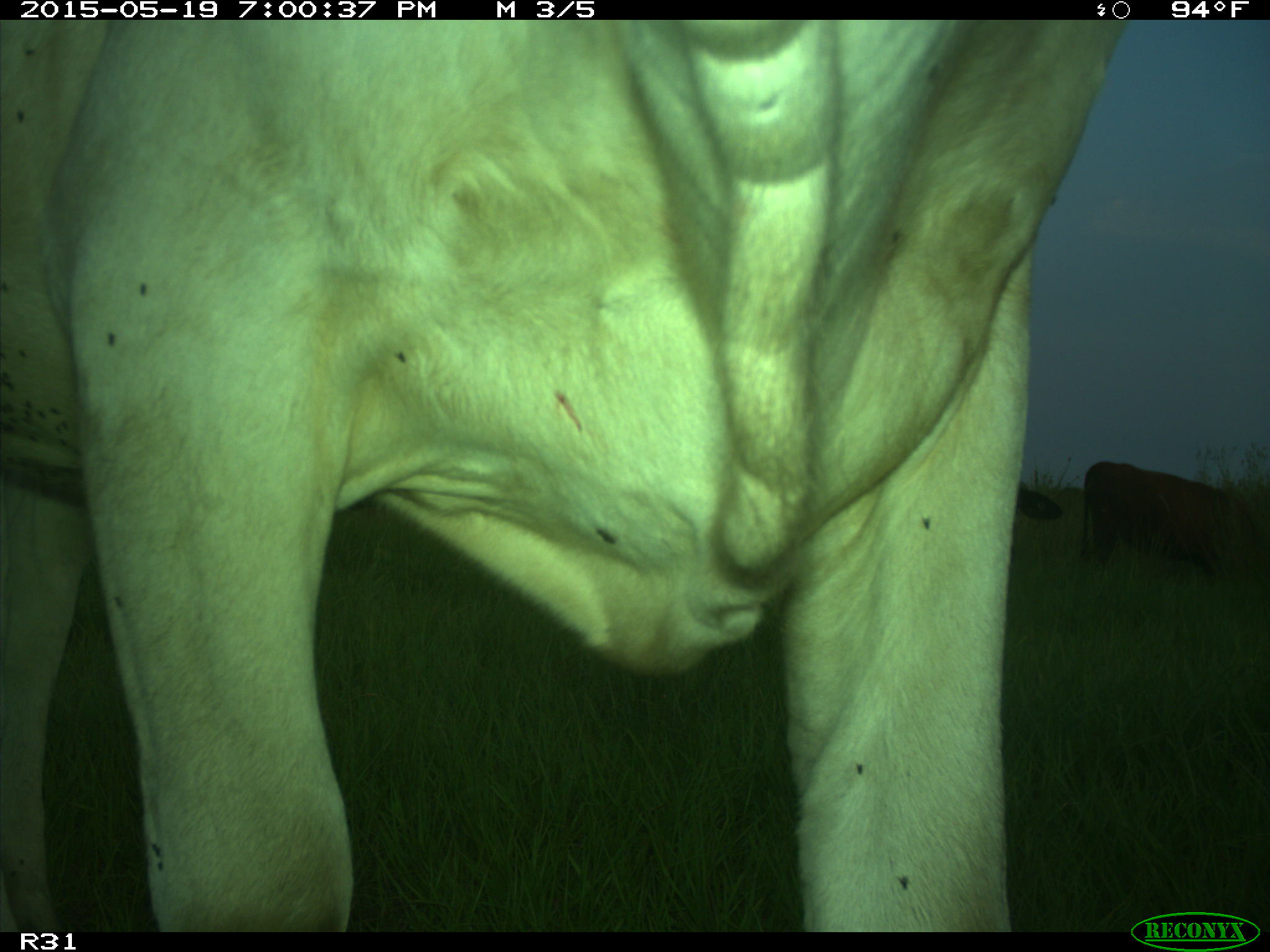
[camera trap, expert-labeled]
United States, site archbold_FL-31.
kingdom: Animalia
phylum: Chordata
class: Mammalia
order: Artiodactyla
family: Bovidae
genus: Bos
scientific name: Bos taurus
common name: domestic cow